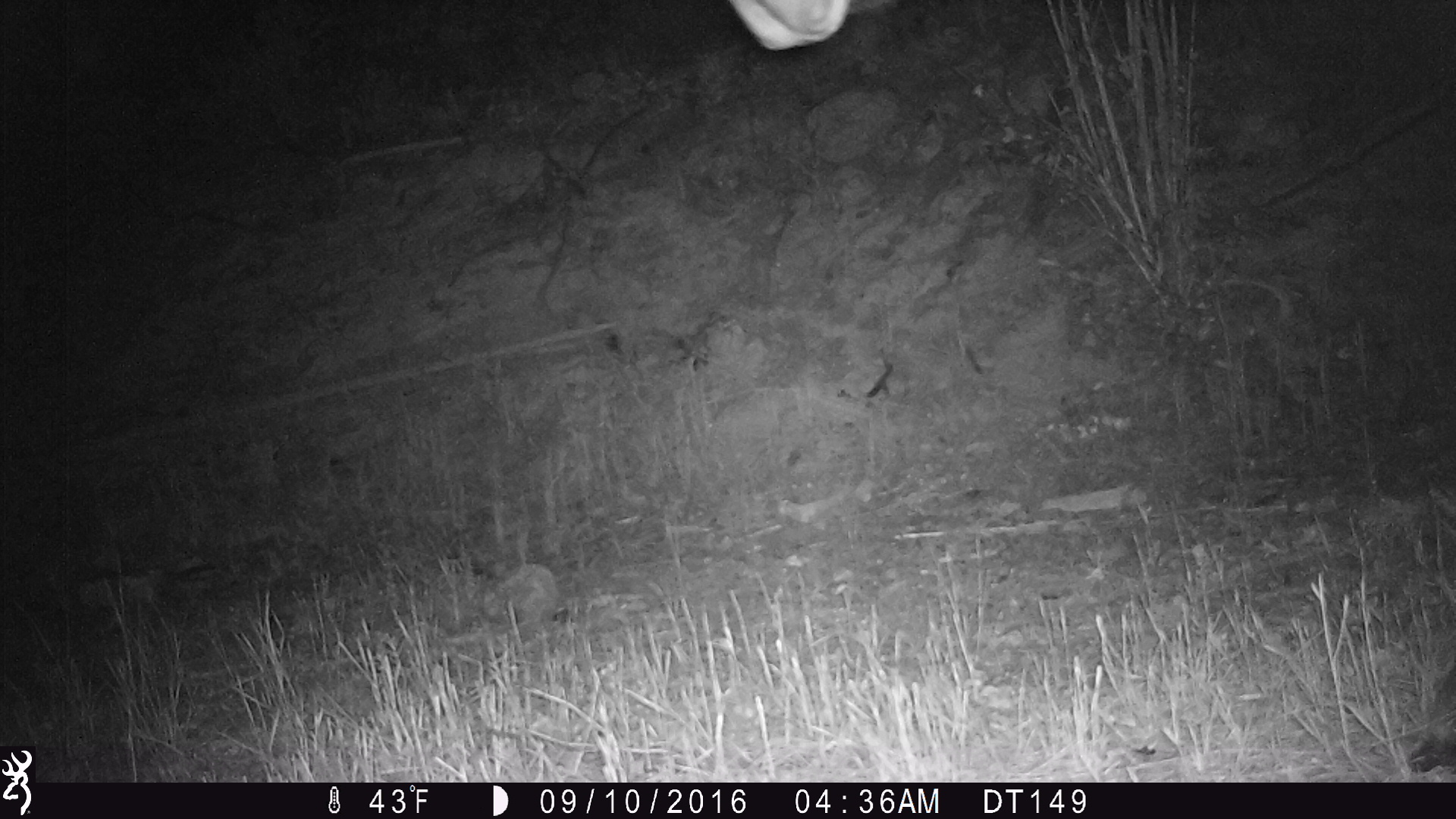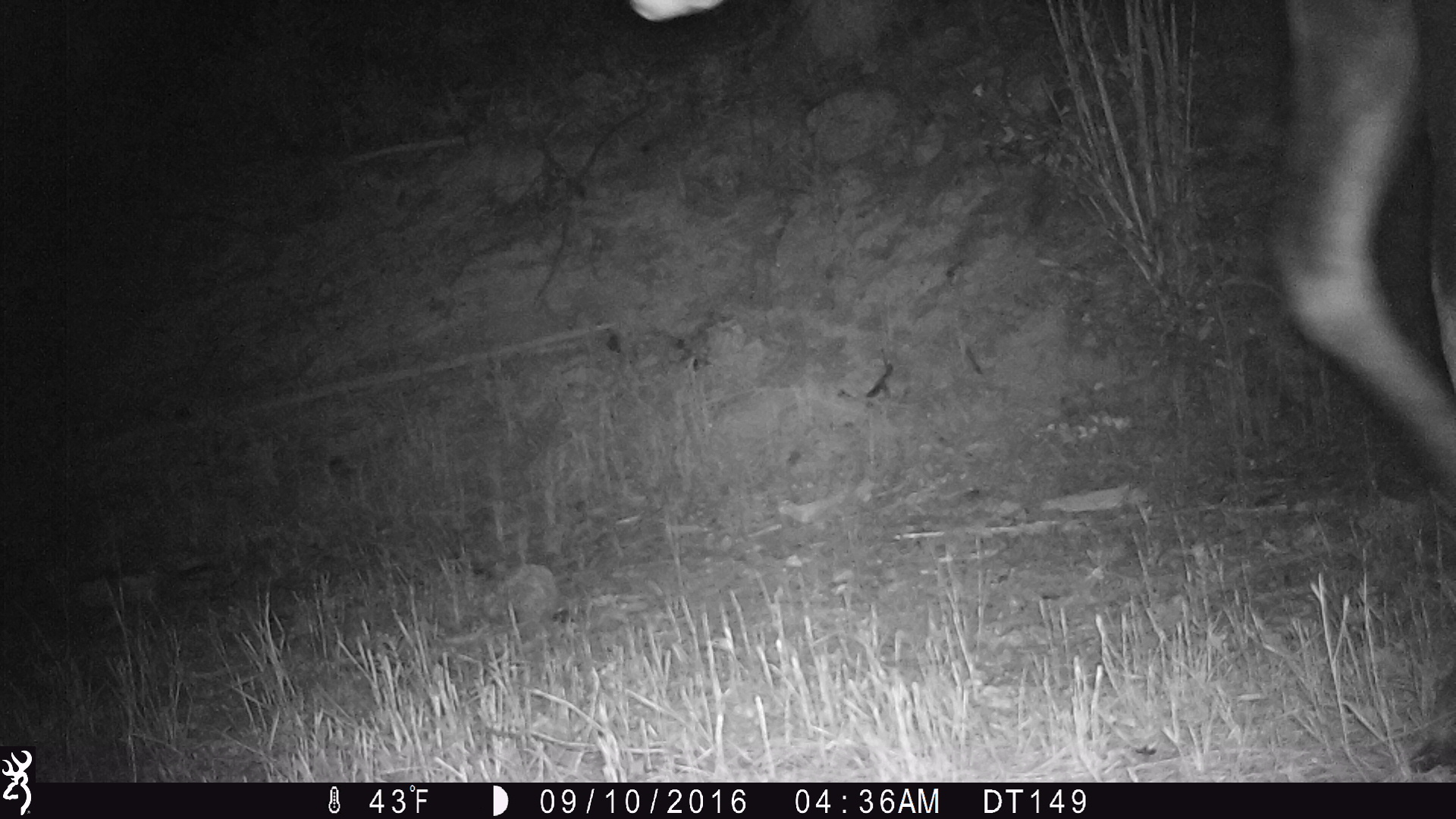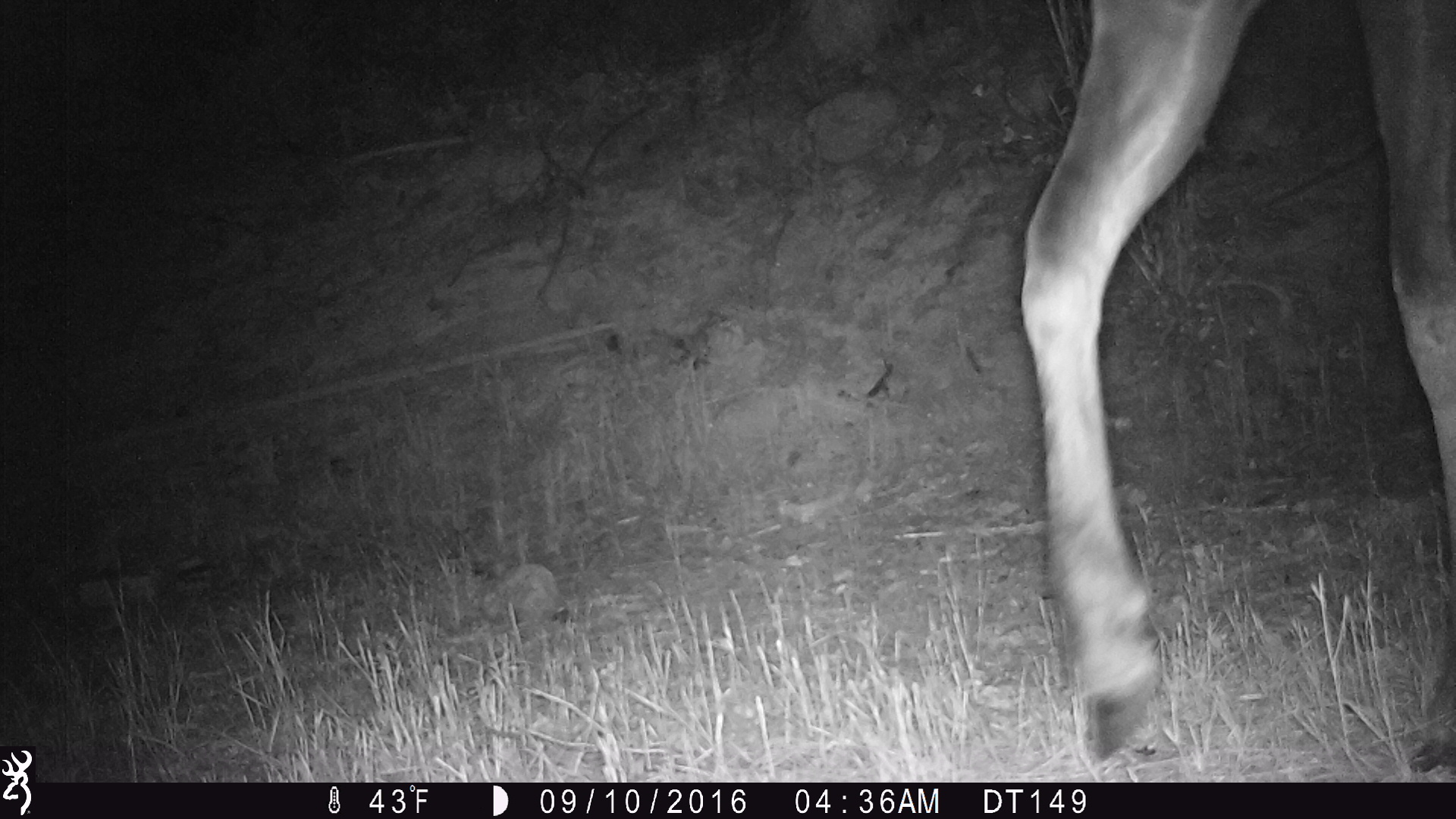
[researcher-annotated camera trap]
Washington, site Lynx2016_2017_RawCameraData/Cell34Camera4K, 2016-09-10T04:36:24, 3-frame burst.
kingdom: Animalia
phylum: Chordata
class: Mammalia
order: Artiodactyla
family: Cervidae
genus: Alces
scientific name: Alces alces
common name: moose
Alces alces (moose). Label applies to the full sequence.